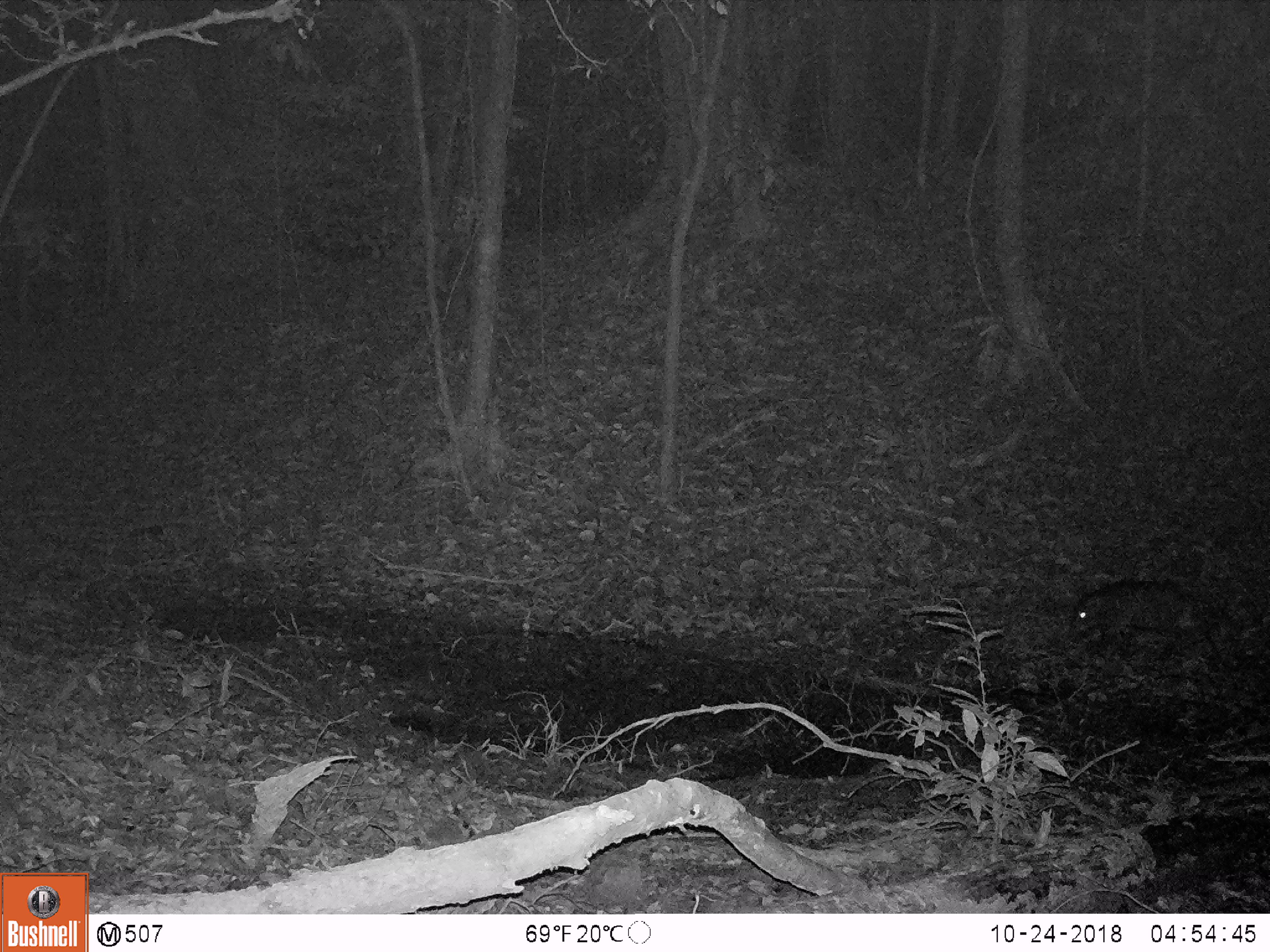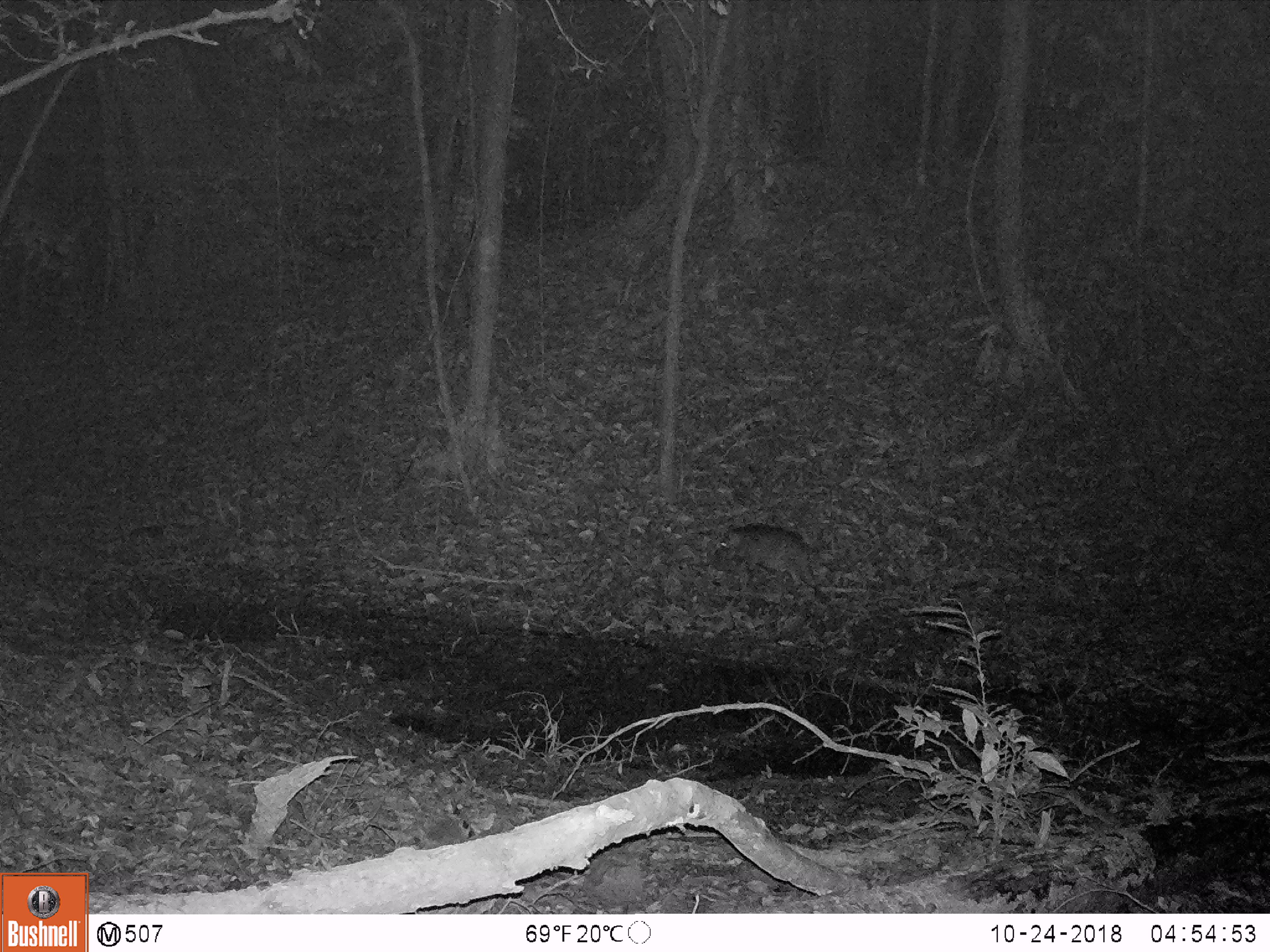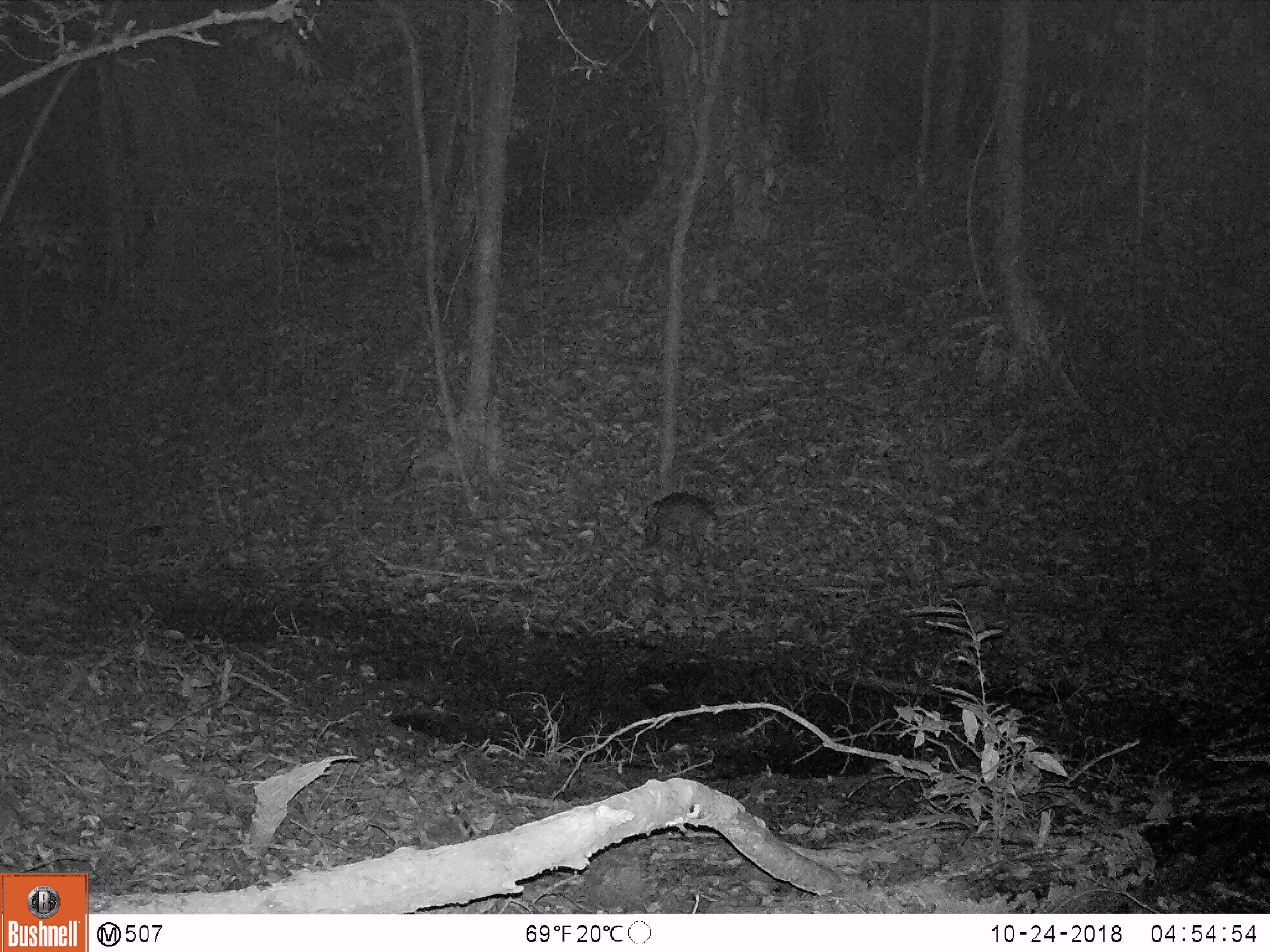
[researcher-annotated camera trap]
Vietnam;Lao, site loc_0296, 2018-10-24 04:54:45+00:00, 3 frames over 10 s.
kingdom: Animalia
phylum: Chordata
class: Mammalia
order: Artiodactyla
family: Suidae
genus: Sus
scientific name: Sus scrofa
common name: eurasian wild pig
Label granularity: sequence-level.